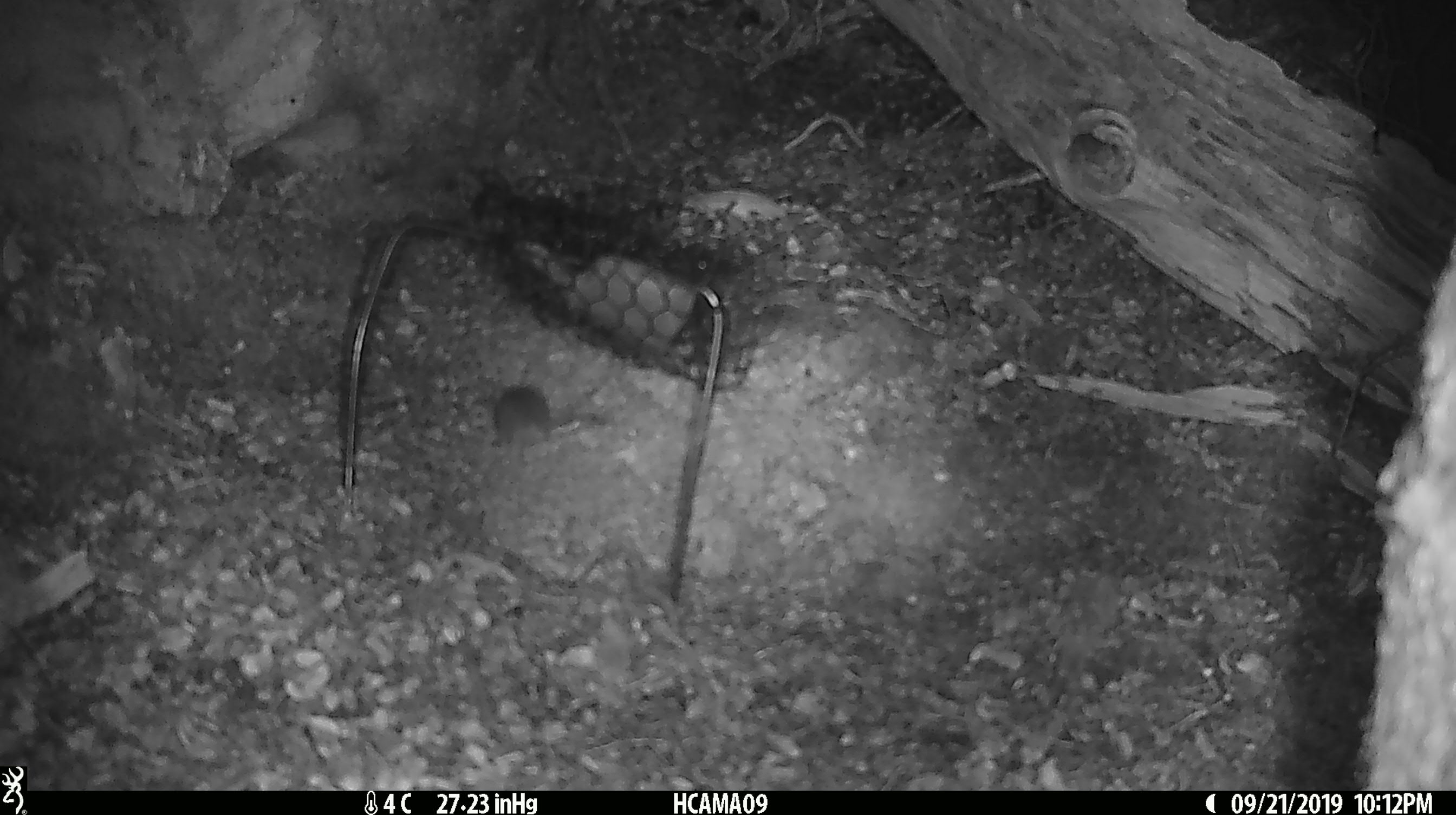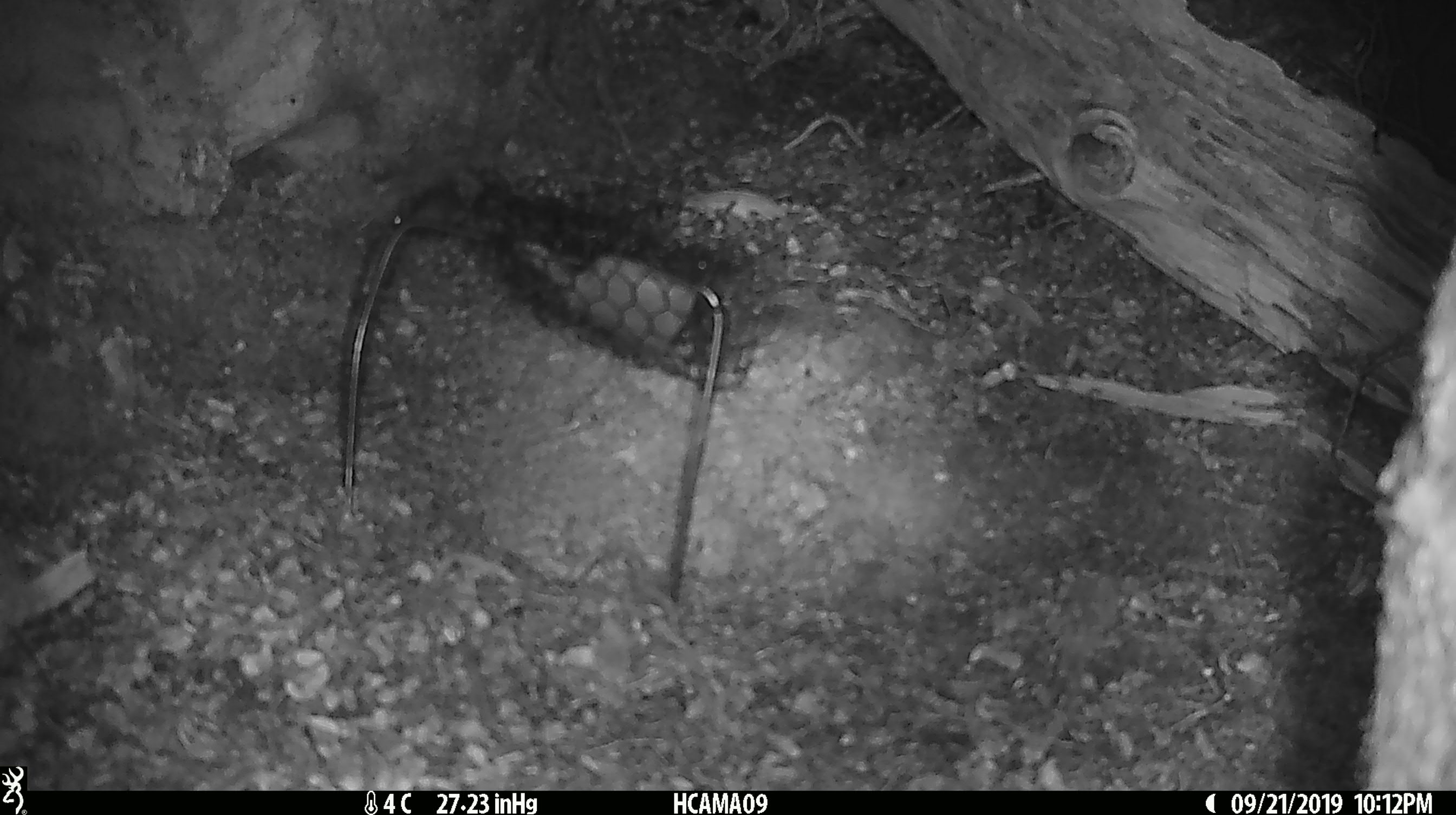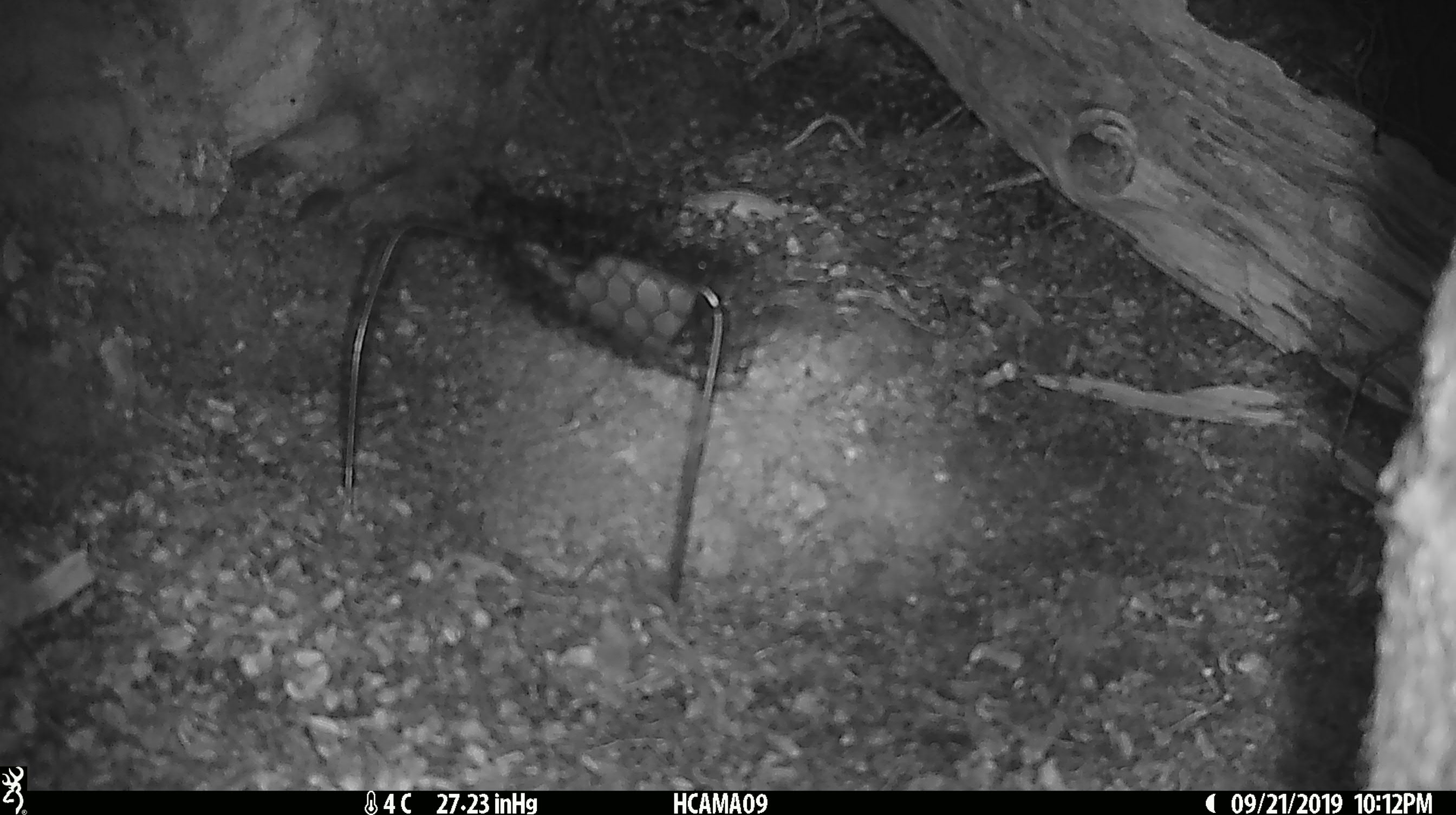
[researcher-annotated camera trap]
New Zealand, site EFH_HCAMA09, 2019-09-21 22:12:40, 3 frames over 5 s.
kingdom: Animalia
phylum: Chordata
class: Mammalia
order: Rodentia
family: Muridae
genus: Mus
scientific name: Mus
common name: mouse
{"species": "mouse (Mus)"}